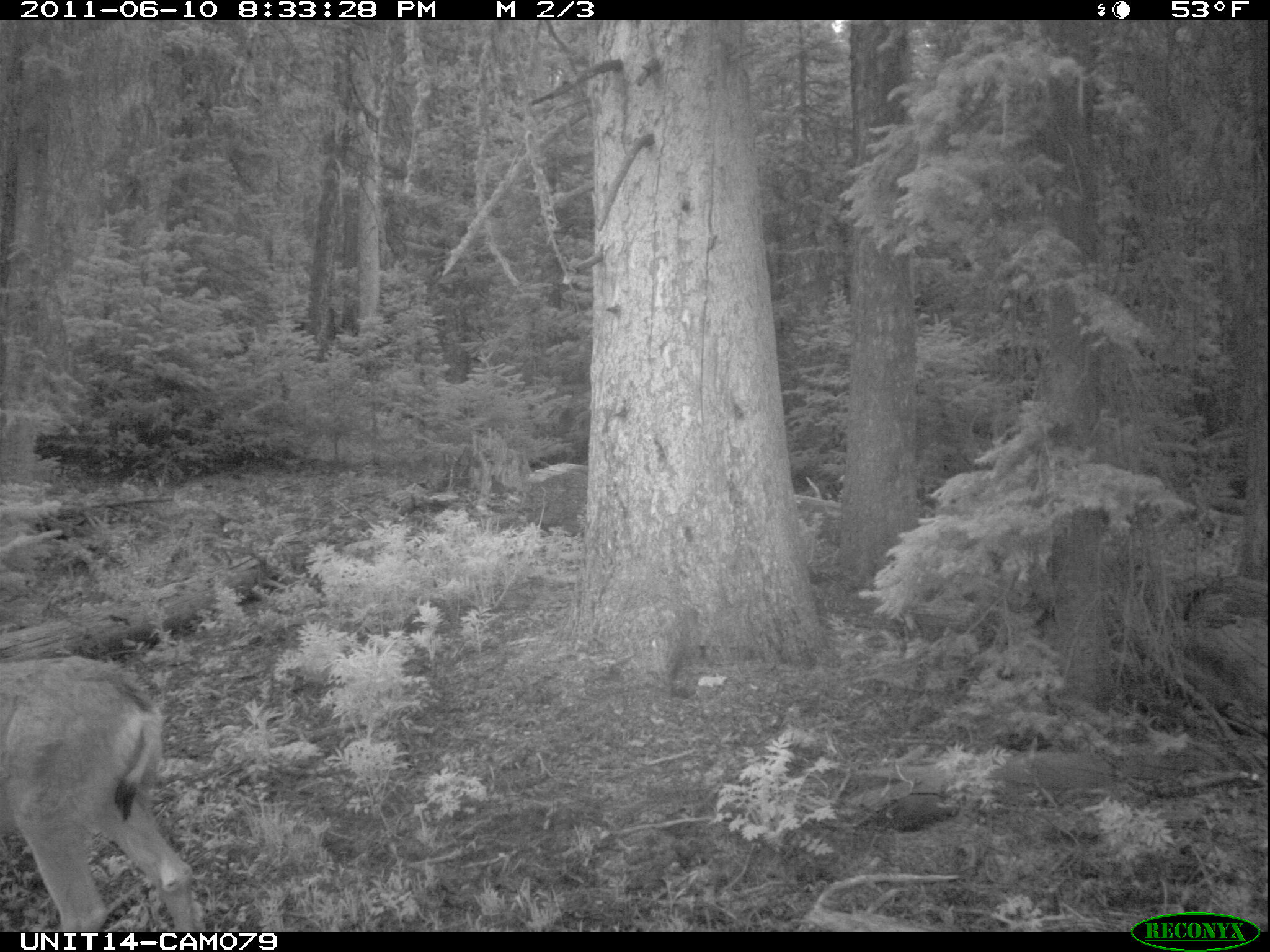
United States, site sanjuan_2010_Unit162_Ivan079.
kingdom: Animalia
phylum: Chordata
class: Mammalia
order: Artiodactyla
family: Cervidae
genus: Odocoileus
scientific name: Odocoileus hemionus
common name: mule deer